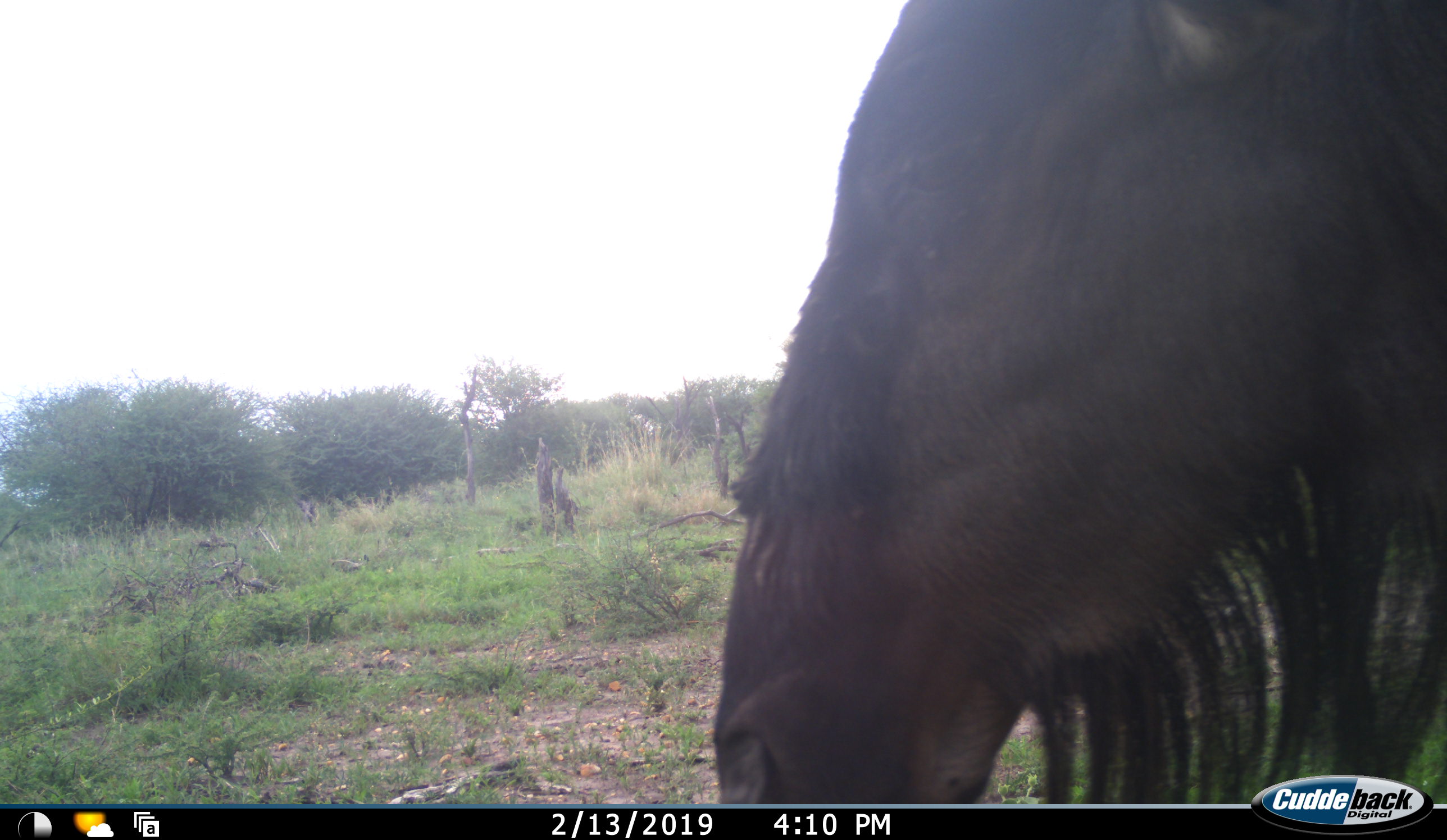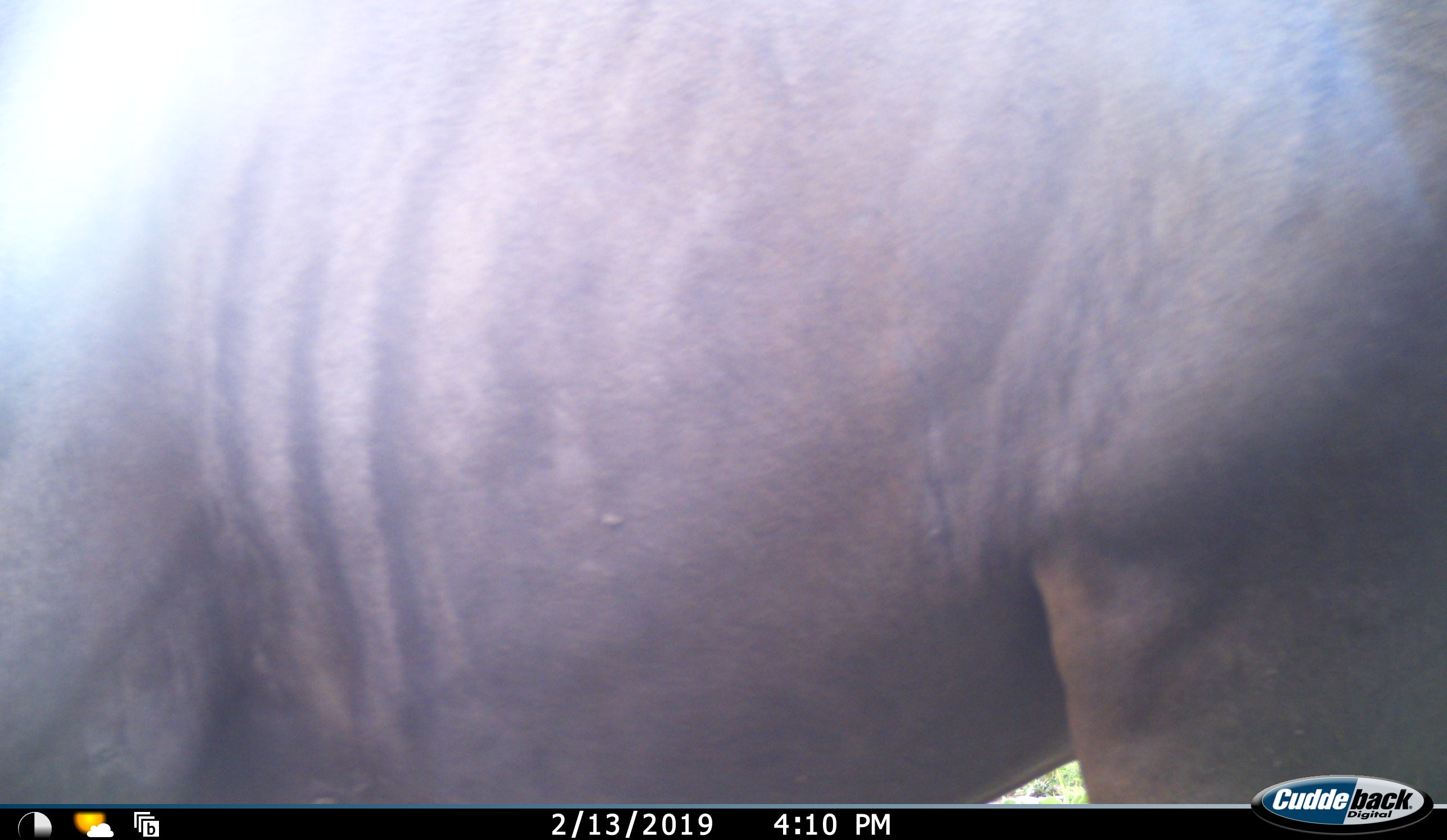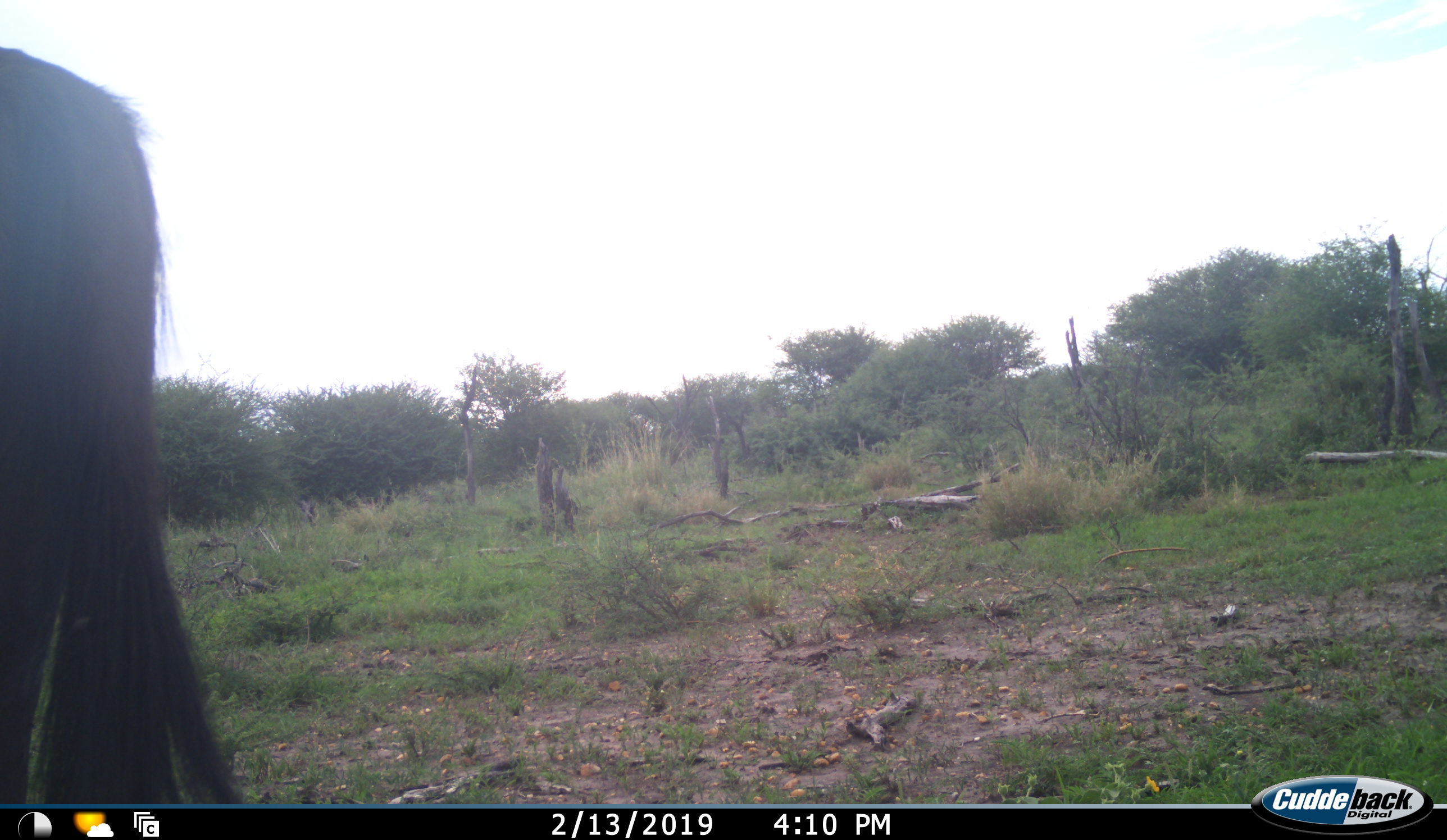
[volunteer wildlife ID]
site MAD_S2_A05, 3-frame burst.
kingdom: Animalia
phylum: Chordata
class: Mammalia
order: Artiodactyla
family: Bovidae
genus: Connochaetes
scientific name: Connochaetes taurinus taurinus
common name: blue wildebeest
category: wildebeestblue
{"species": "wildebeestblue (blue wildebeest) (Connochaetes taurinus taurinus)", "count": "1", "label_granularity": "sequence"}